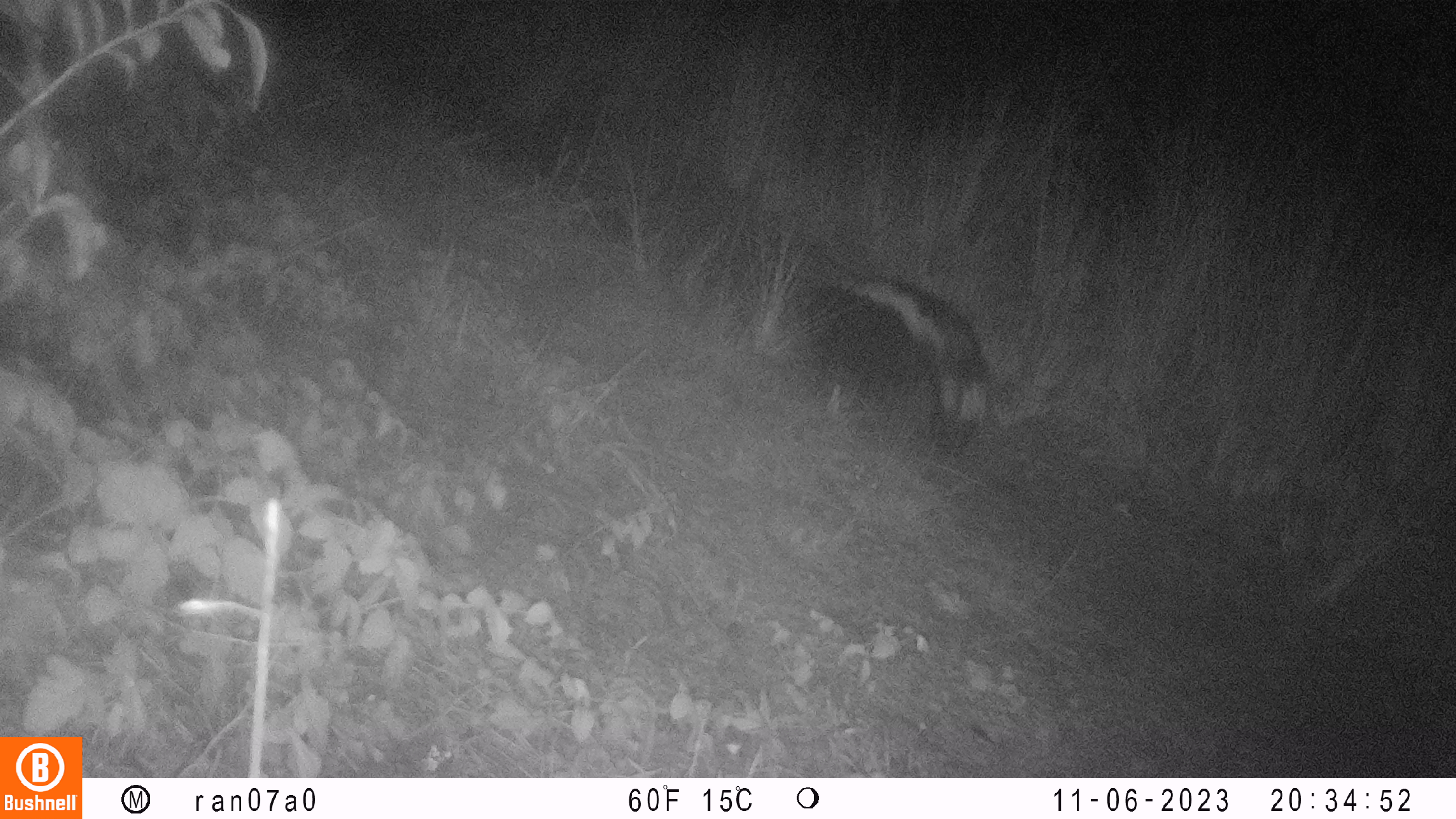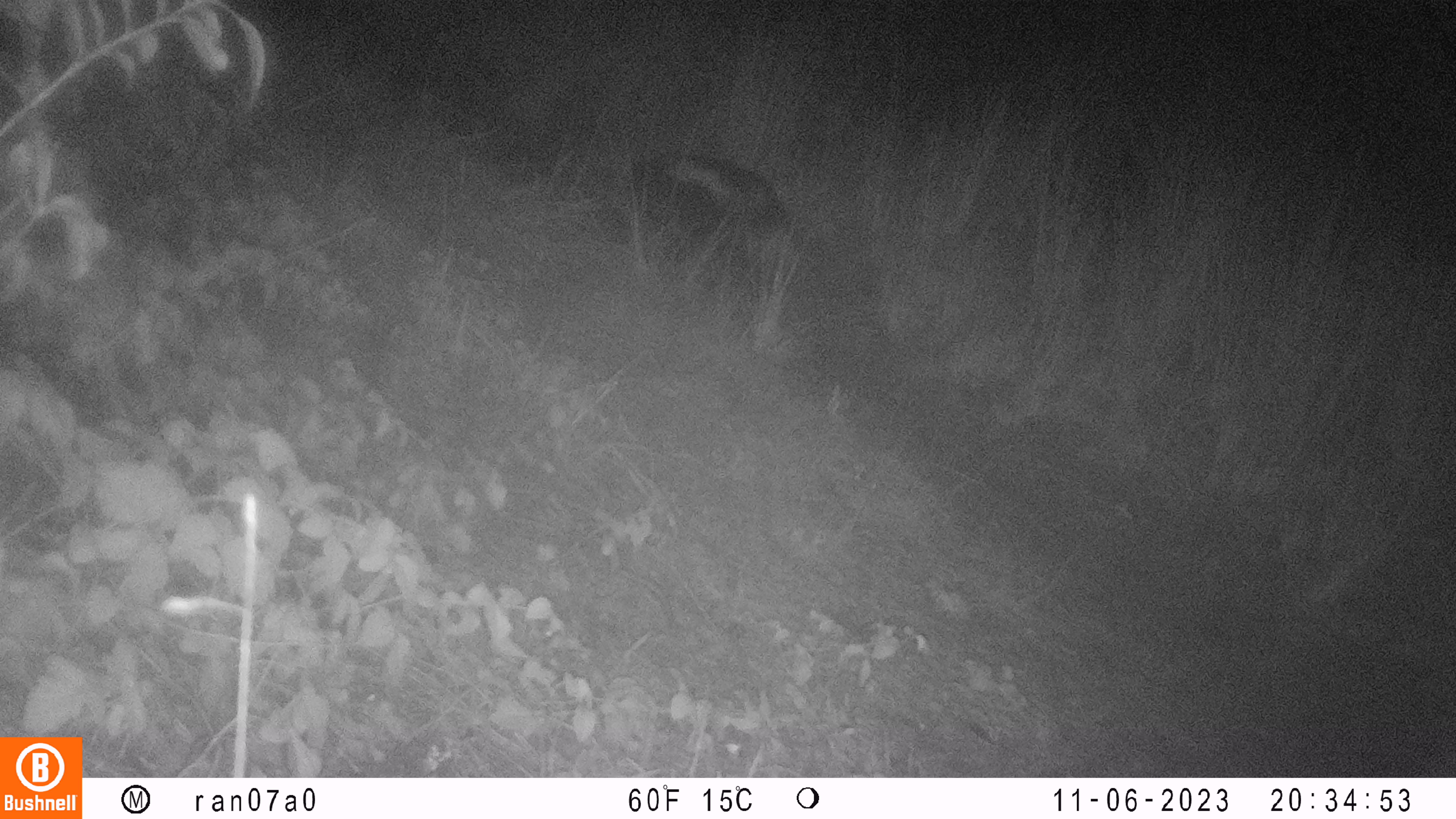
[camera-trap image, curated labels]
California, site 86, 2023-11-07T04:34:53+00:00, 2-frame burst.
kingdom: Animalia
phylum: Chordata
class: Mammalia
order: Carnivora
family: Mephitidae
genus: Mephitis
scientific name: Mephitis mephitis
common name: striped skunk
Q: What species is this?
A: Striped skunk (Mephitis mephitis).